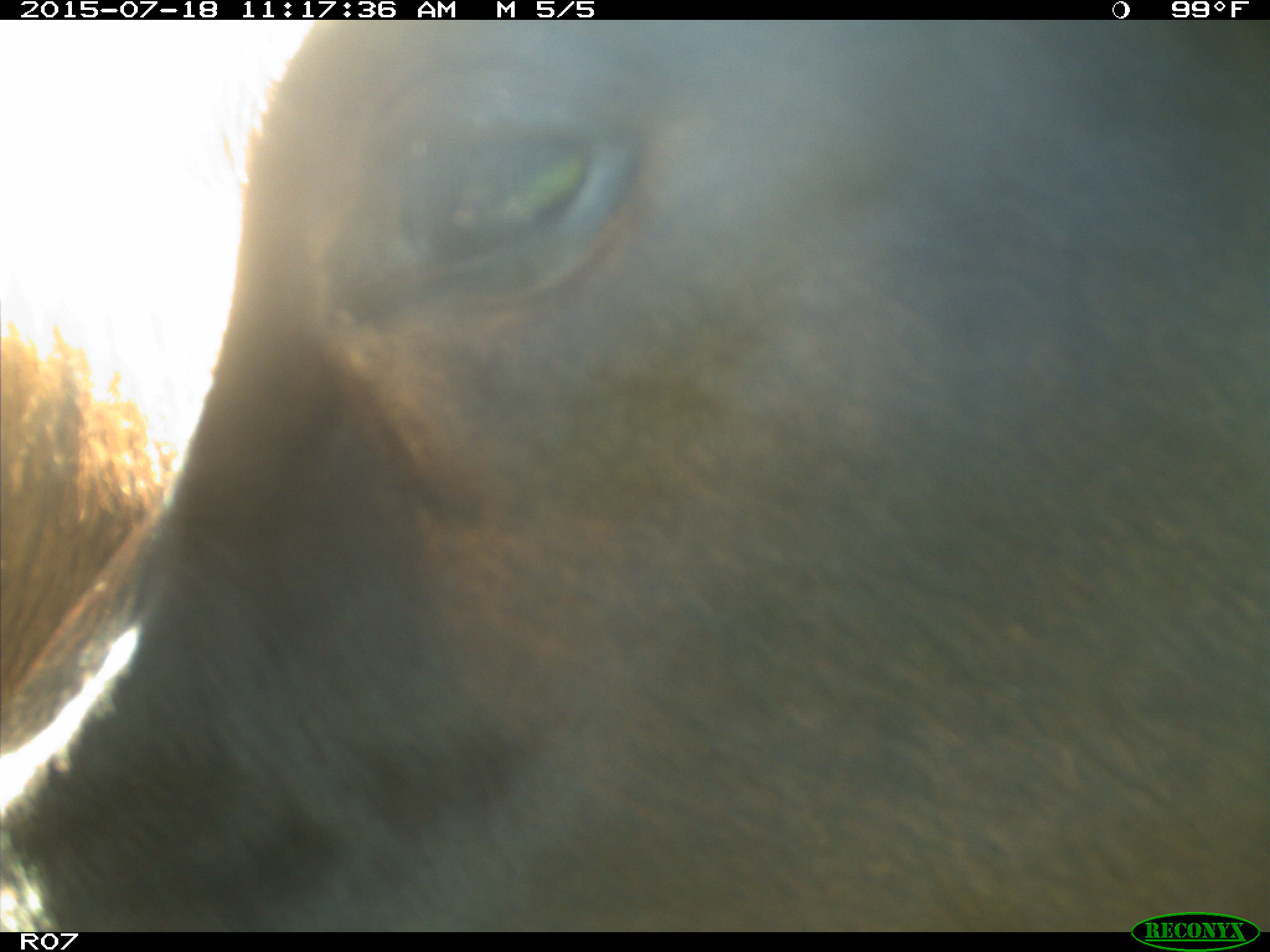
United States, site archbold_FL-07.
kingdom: Animalia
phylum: Chordata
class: Mammalia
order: Artiodactyla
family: Bovidae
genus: Bos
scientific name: Bos taurus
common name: domestic cow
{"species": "Bos taurus (domestic cow)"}